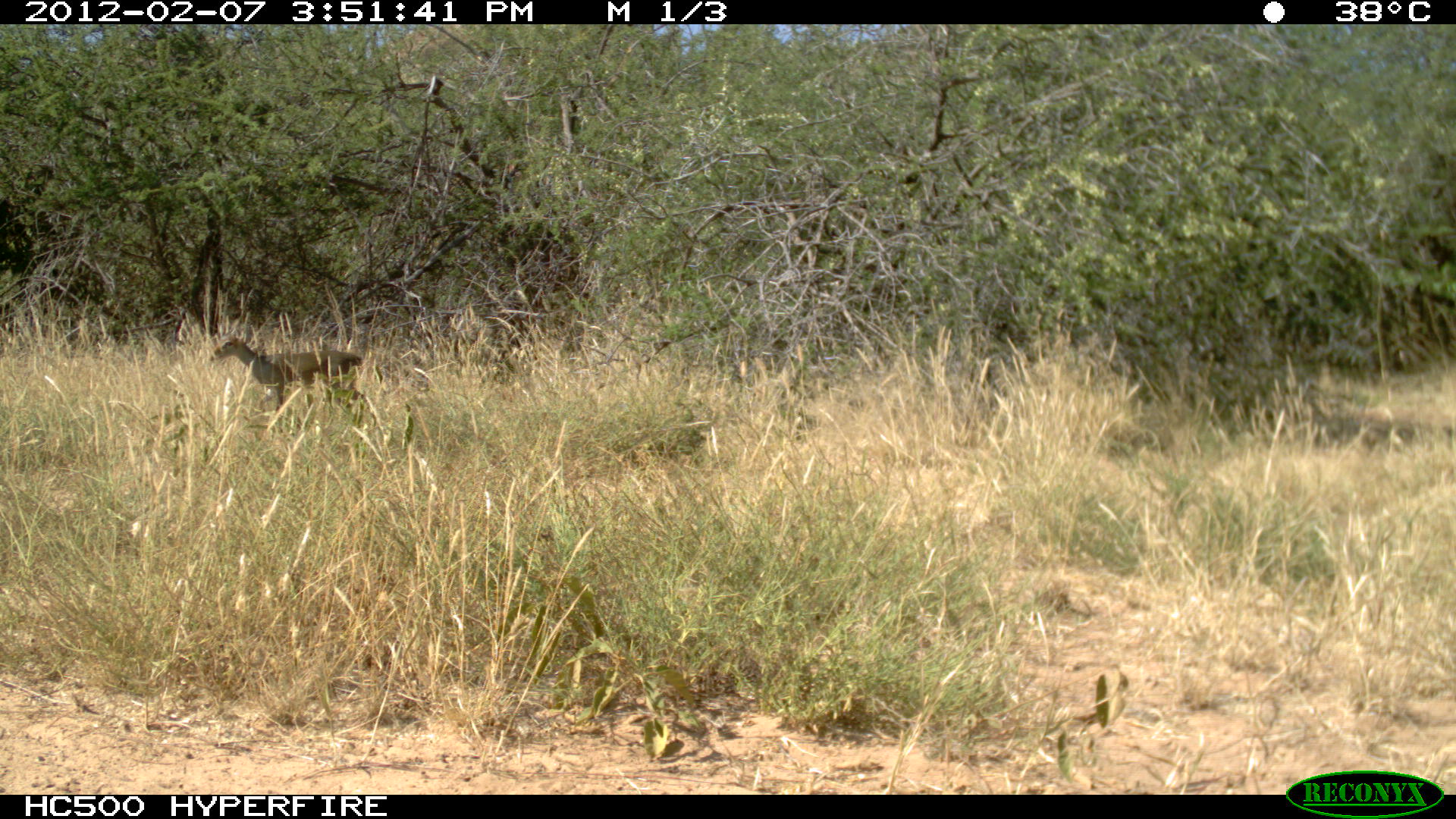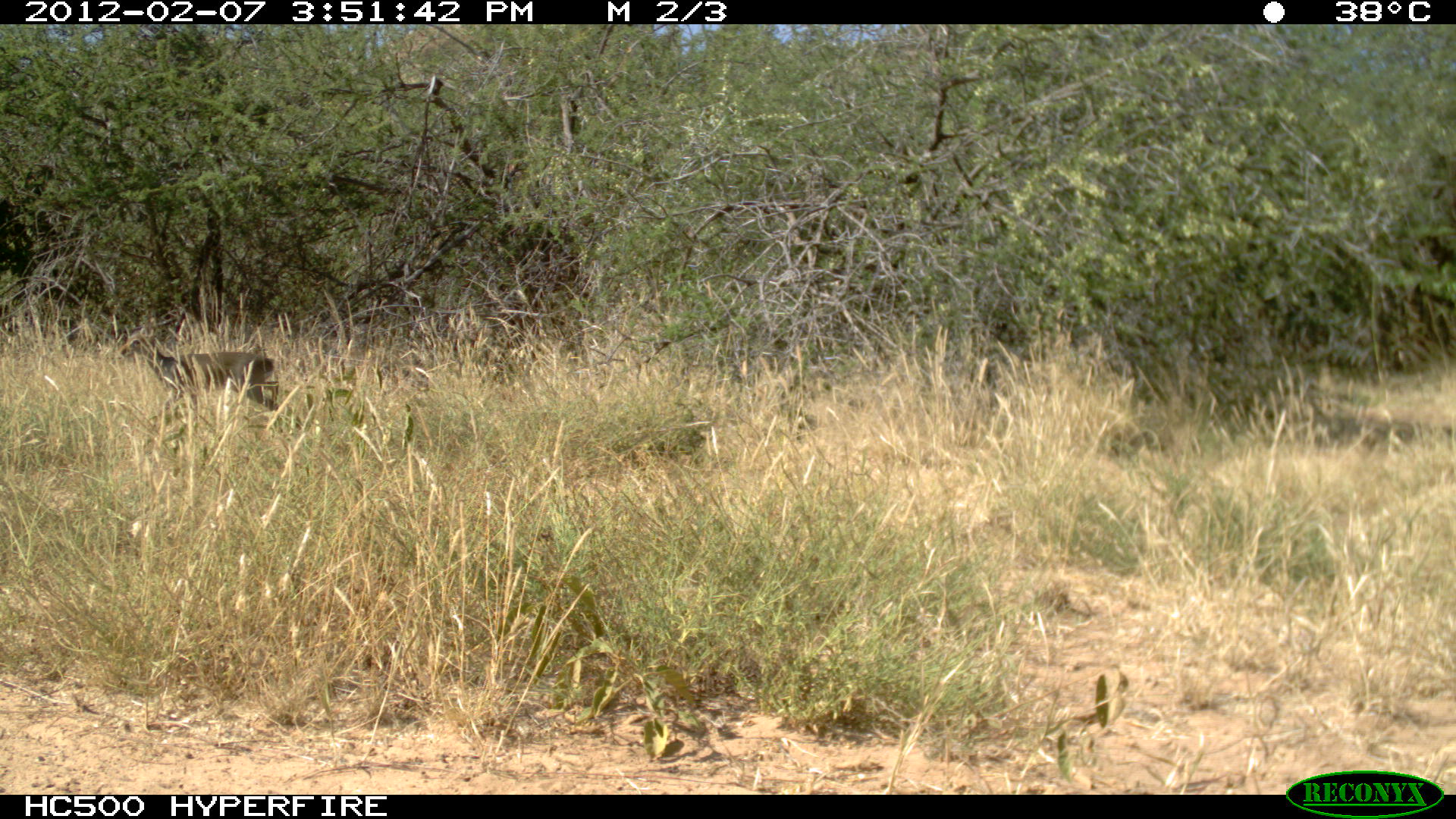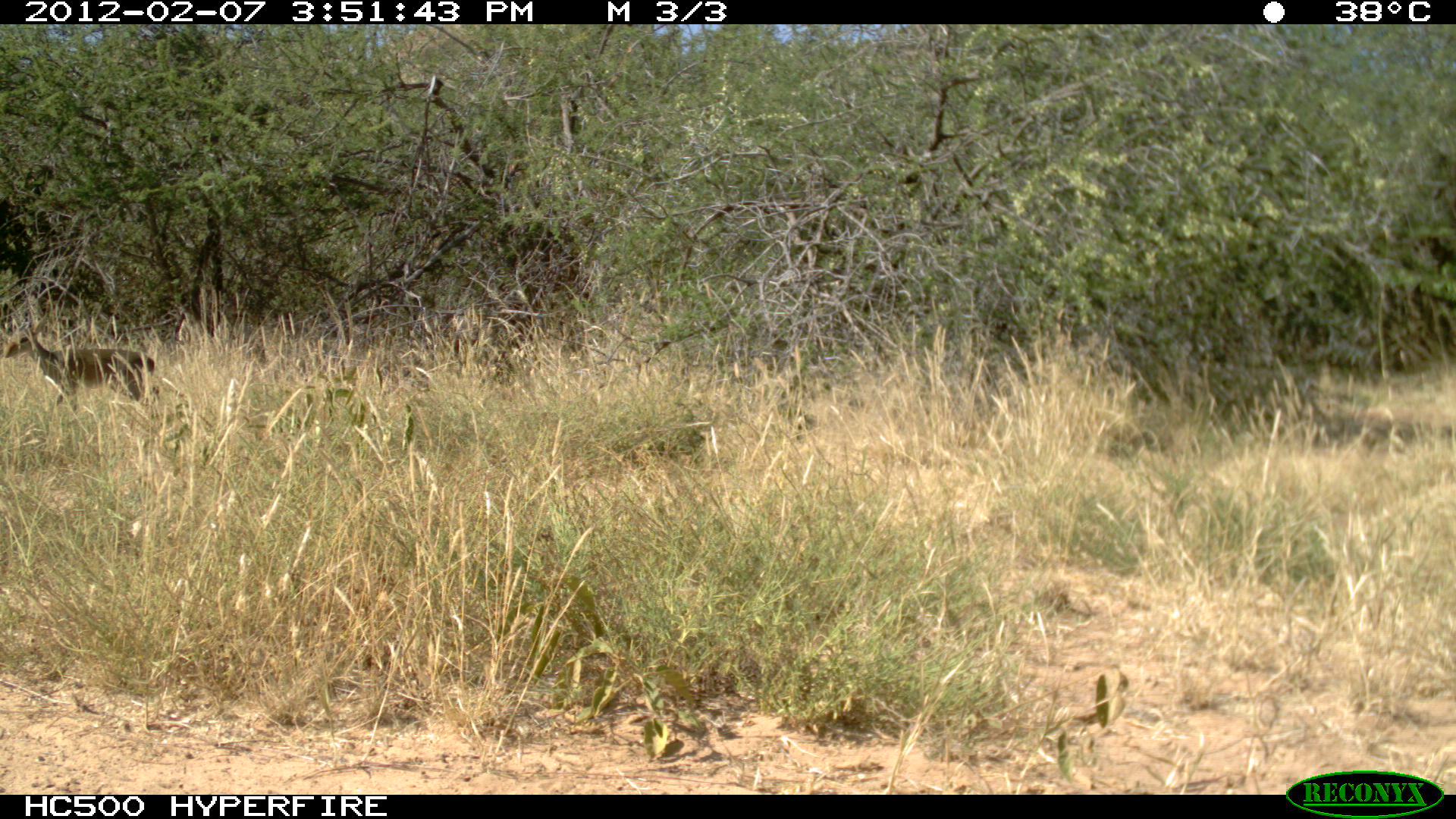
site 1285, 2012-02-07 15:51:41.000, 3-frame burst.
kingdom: Animalia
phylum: Chordata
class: Mammalia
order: Artiodactyla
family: Bovidae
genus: Madoqua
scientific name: Madoqua guentheri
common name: günther's dik-dik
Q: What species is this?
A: Madoqua guentheri (günther's dik-dik).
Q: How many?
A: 1.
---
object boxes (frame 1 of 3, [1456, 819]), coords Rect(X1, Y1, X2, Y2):
madoqua guentheri: Rect(208, 332, 364, 428)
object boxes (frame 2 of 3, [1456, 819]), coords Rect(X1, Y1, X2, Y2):
madoqua guentheri: Rect(116, 315, 283, 435)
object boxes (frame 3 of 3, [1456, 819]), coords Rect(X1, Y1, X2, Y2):
madoqua guentheri: Rect(0, 310, 163, 413)